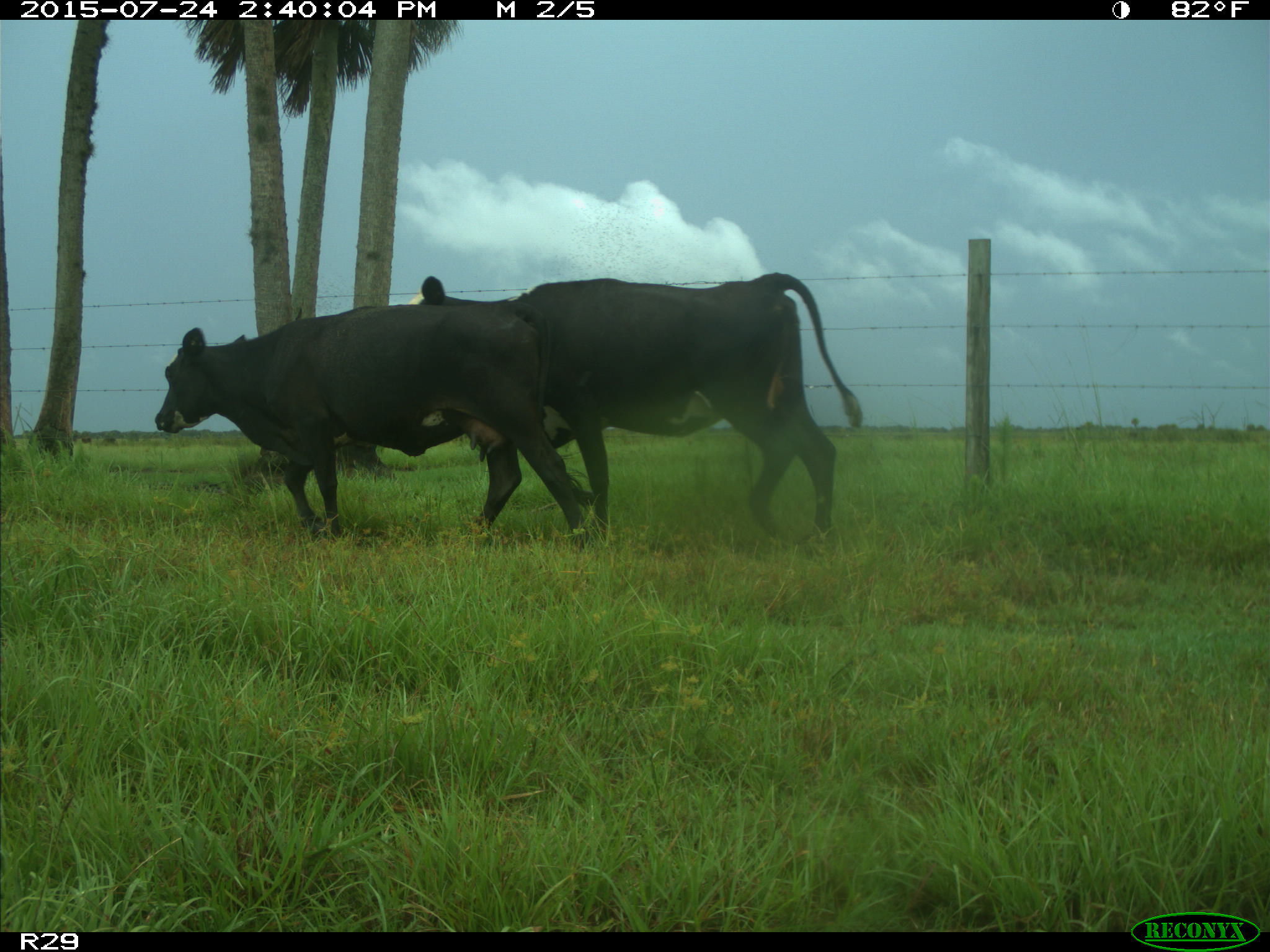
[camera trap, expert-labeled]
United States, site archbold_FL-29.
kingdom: Animalia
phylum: Chordata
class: Mammalia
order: Artiodactyla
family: Bovidae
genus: Bos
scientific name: Bos taurus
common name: domestic cow